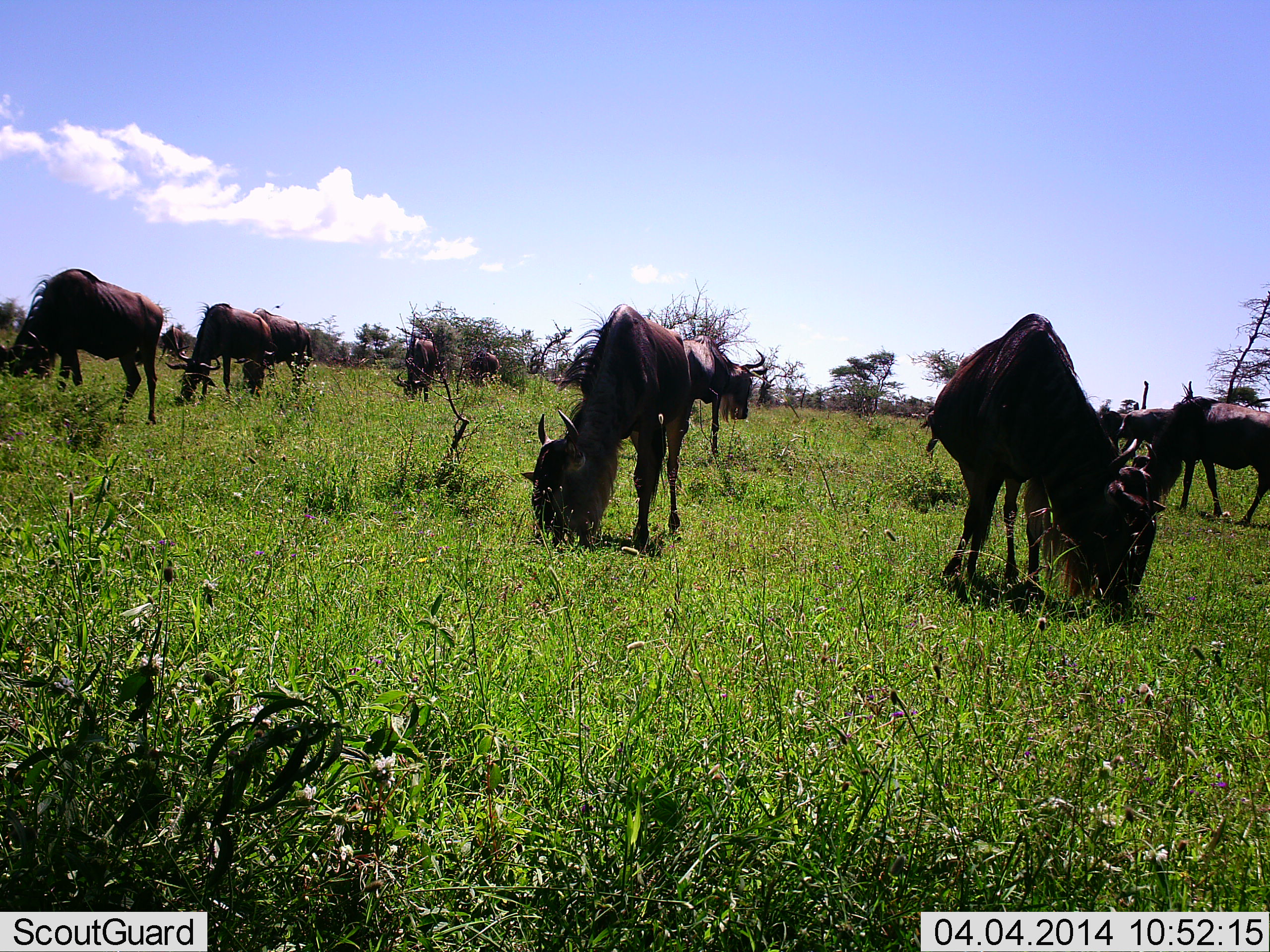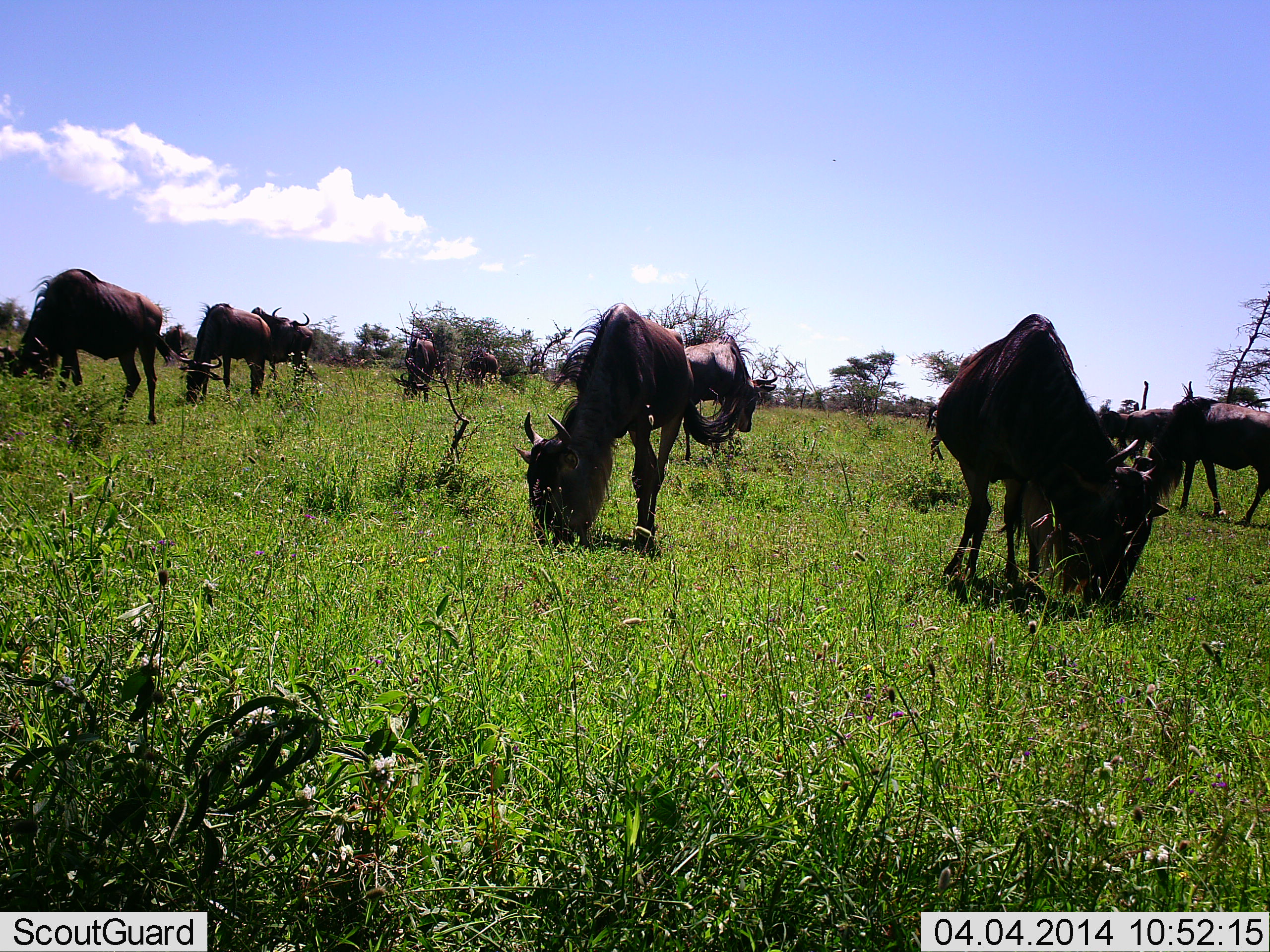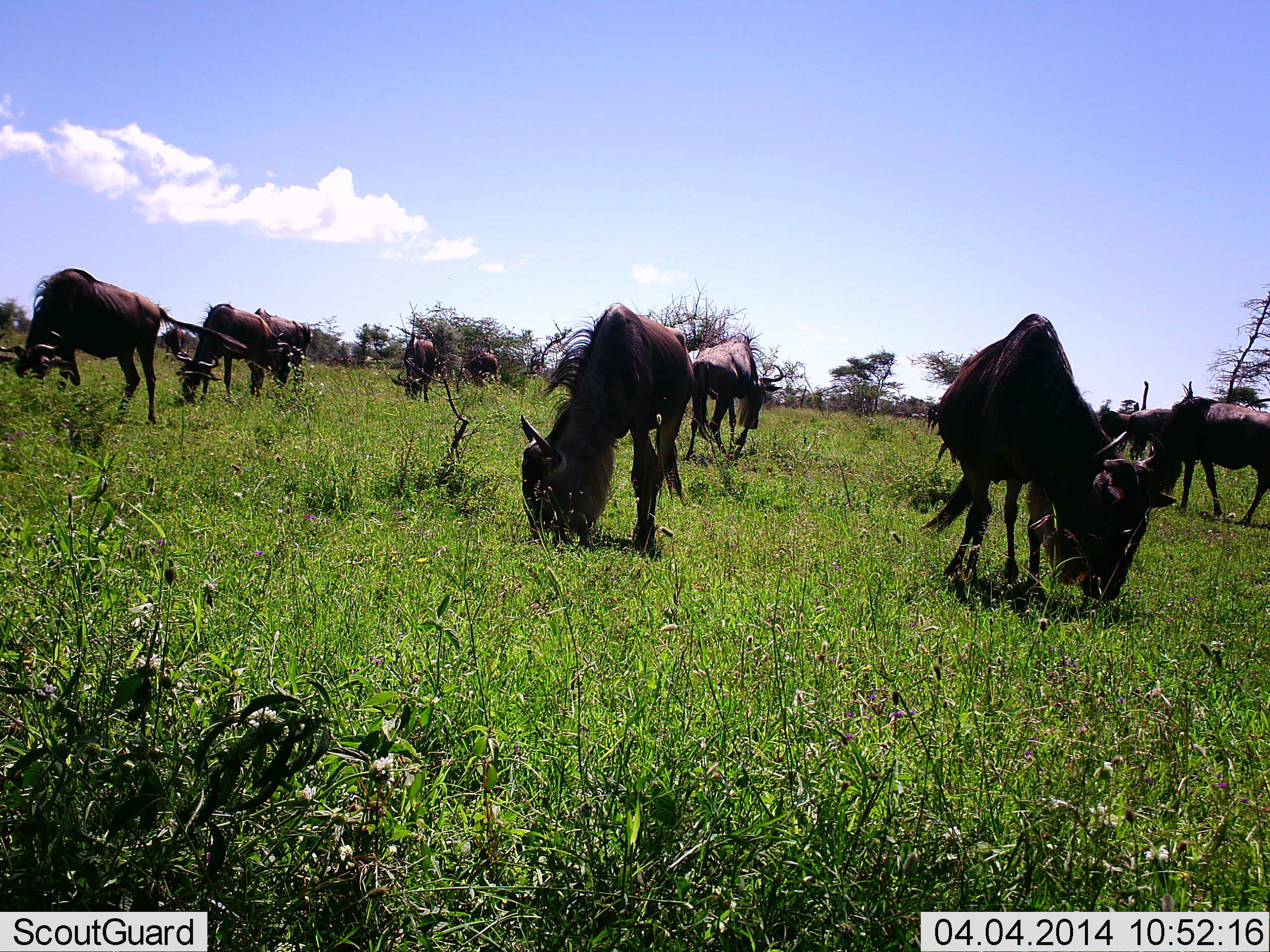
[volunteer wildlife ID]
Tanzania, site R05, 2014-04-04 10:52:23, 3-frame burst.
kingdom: Animalia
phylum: Chordata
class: Mammalia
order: Artiodactyla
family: Bovidae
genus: Connochaetes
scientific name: Connochaetes taurinus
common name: blue wildebeest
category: wildebeest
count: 11-50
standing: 40%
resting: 0%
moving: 0%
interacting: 0%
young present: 0%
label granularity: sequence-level